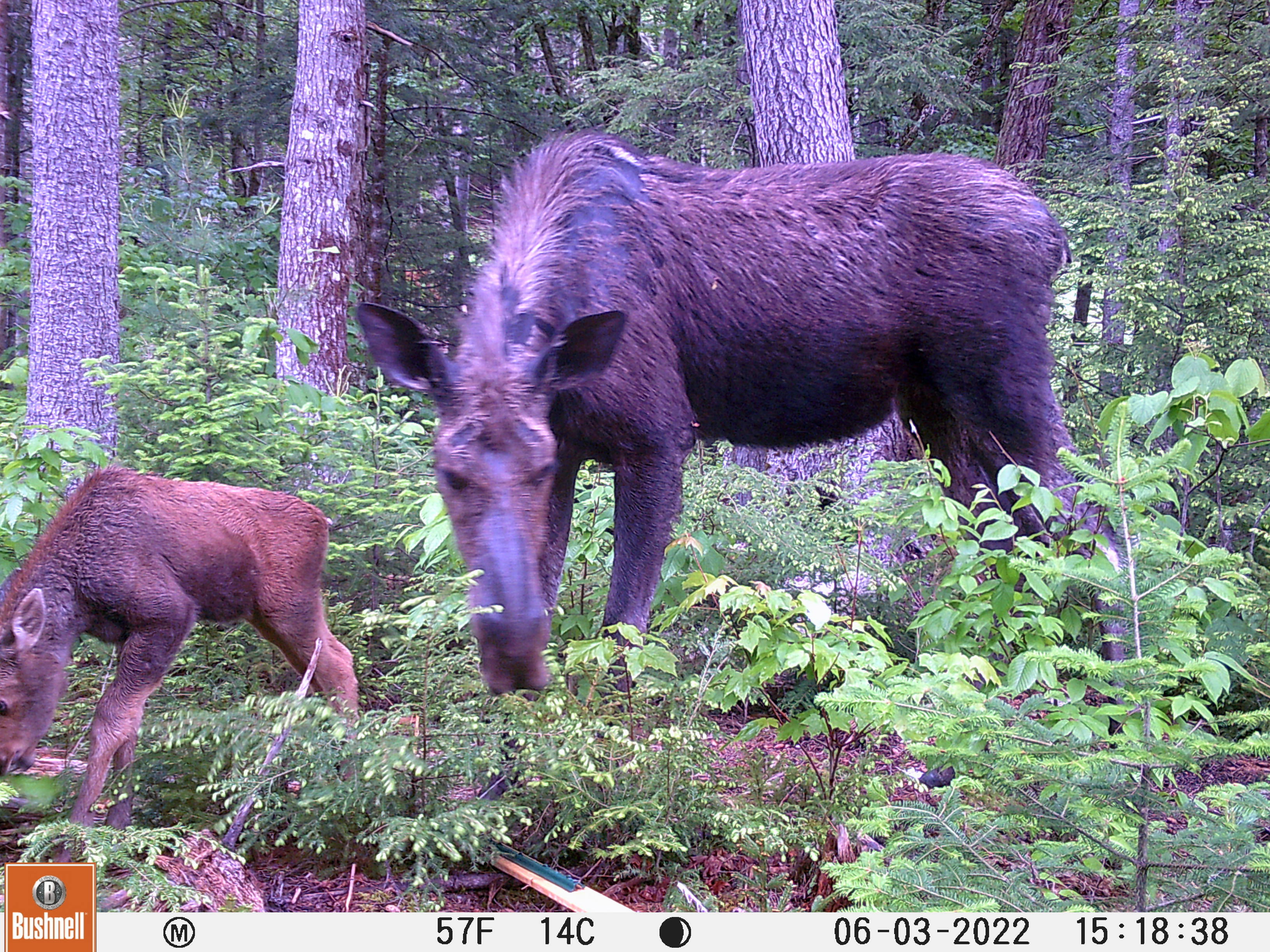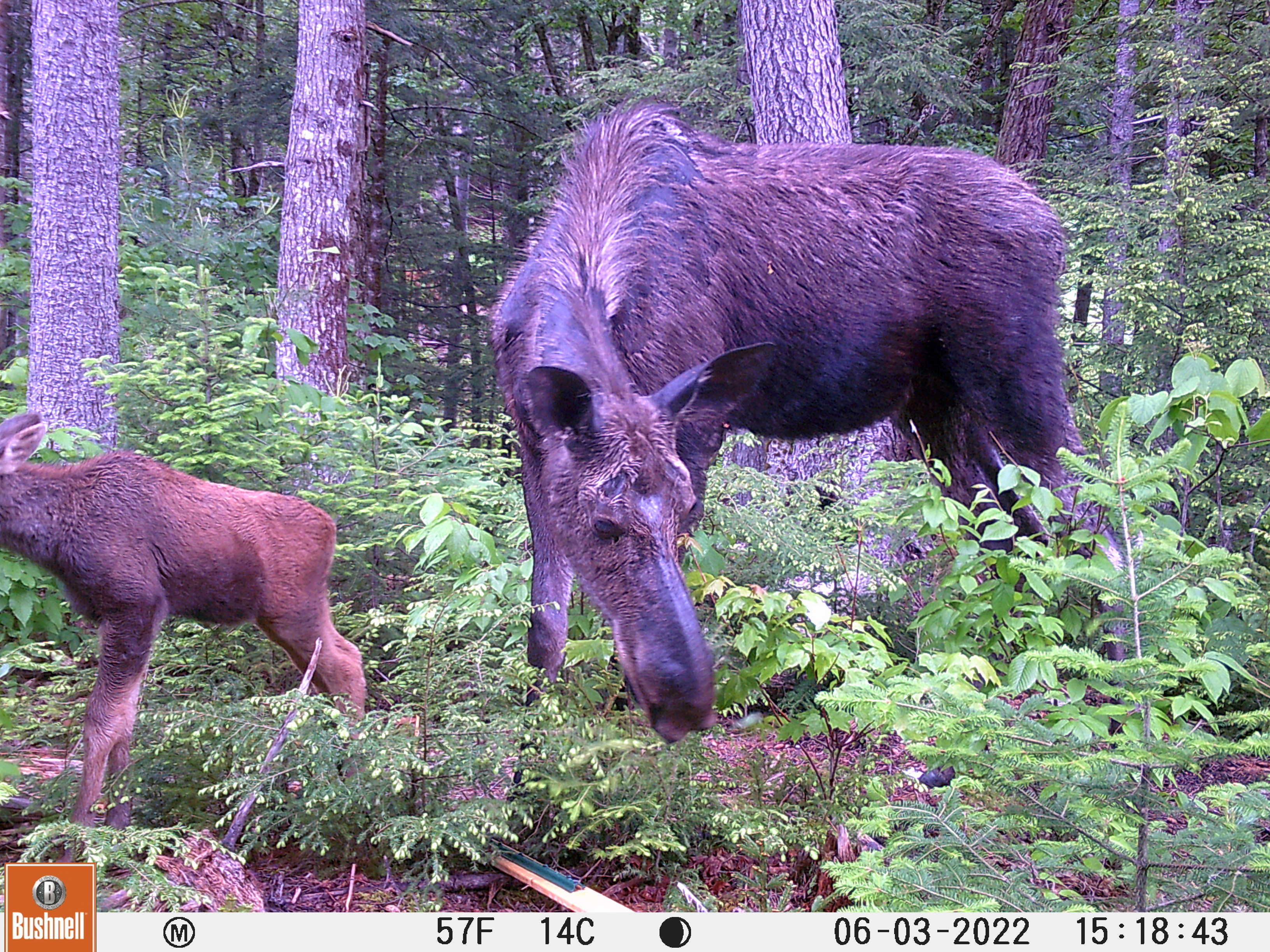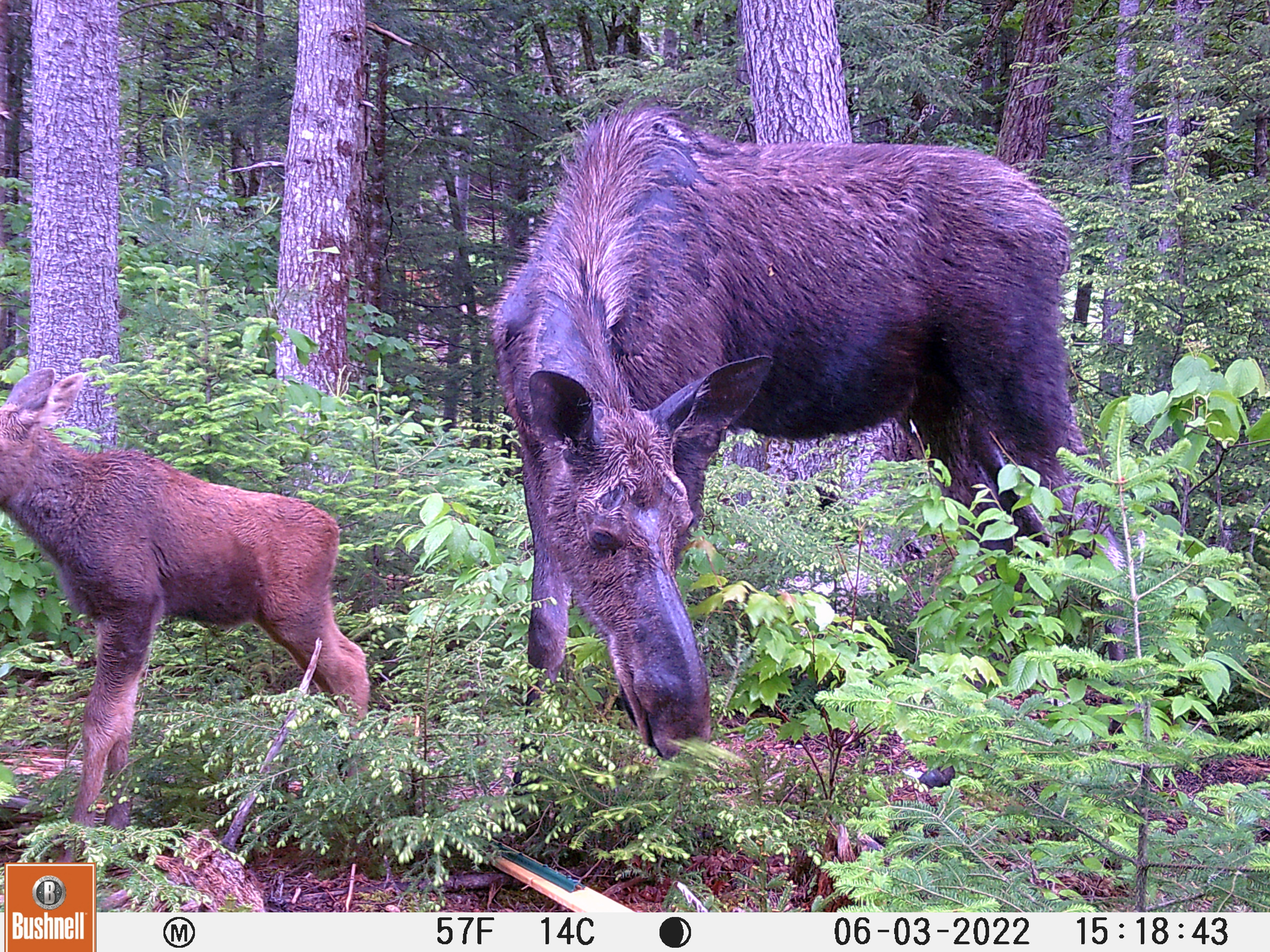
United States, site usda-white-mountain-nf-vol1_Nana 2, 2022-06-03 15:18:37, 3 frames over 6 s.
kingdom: Animalia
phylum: Chordata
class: Mammalia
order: Artiodactyla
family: Cervidae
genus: Alces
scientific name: Alces alces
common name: moose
Moose (Alces alces).